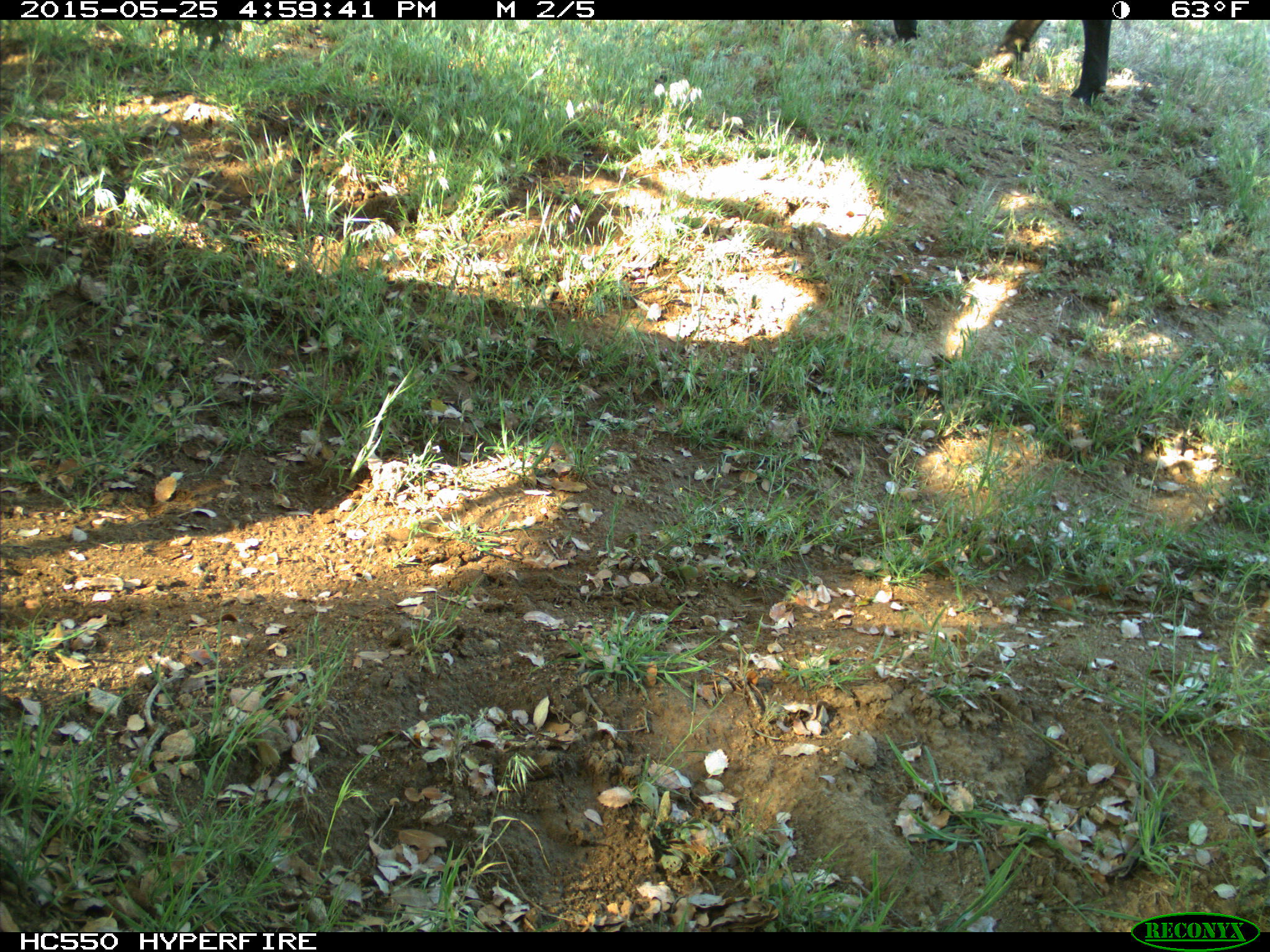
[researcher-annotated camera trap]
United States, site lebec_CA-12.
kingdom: Animalia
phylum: Chordata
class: Mammalia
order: Artiodactyla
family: Bovidae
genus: Bos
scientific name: Bos taurus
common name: domestic cow